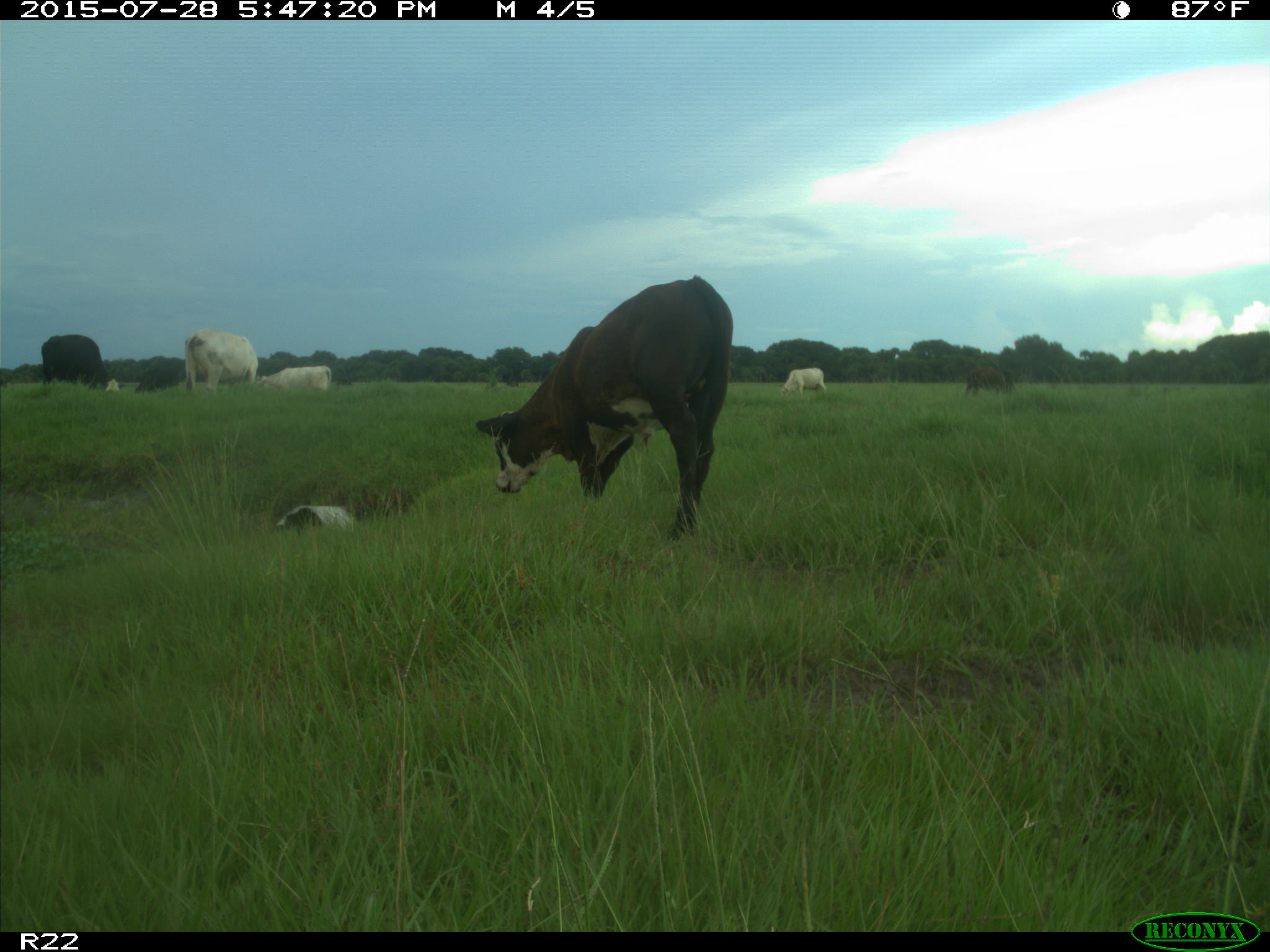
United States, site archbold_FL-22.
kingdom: Animalia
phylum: Chordata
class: Mammalia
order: Artiodactyla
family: Bovidae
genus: Bos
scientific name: Bos taurus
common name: domestic cow